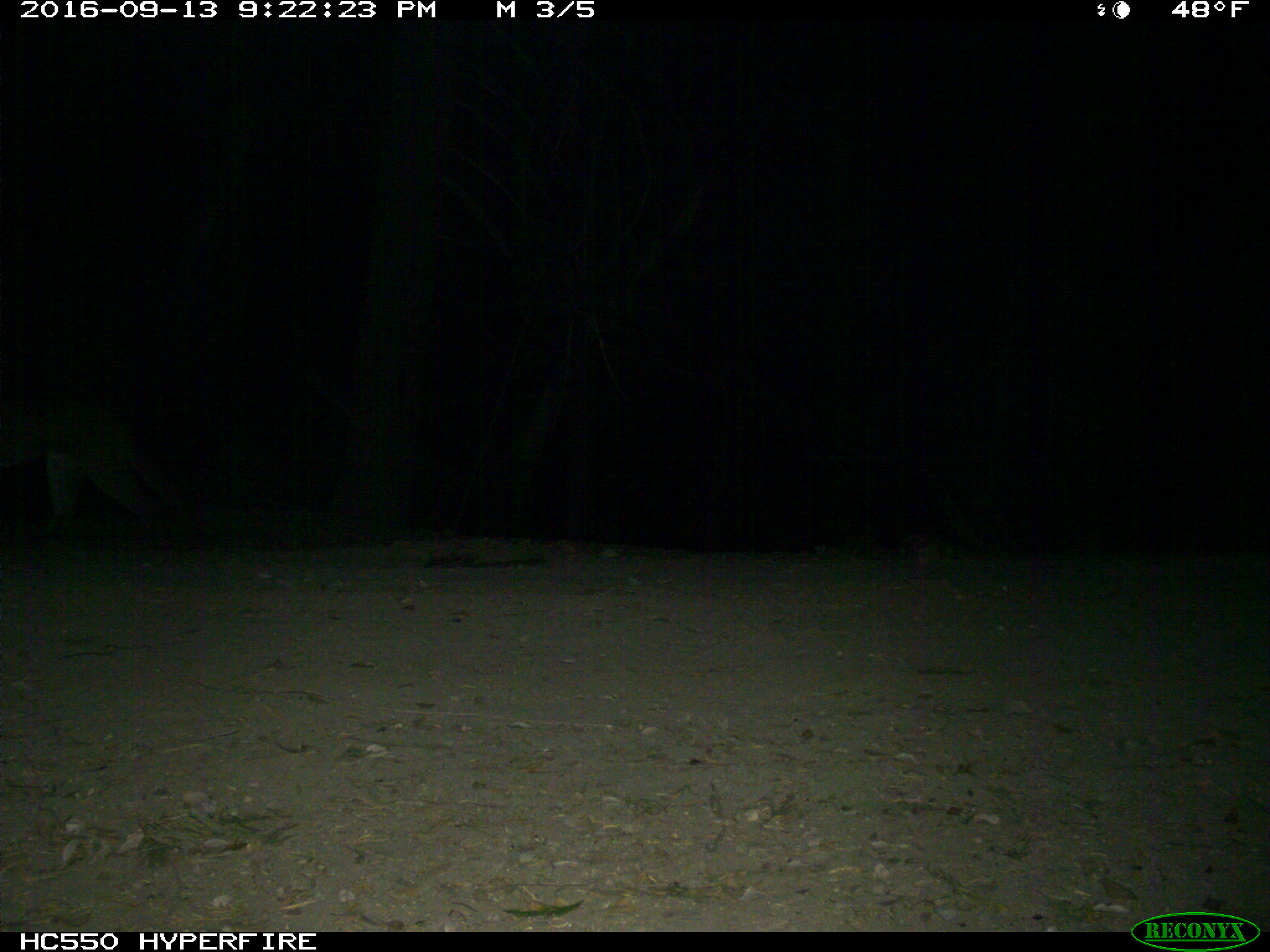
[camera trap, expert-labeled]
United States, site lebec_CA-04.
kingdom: Animalia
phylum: Chordata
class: Mammalia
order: Carnivora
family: Felidae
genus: Puma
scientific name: Puma concolor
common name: mountain lion